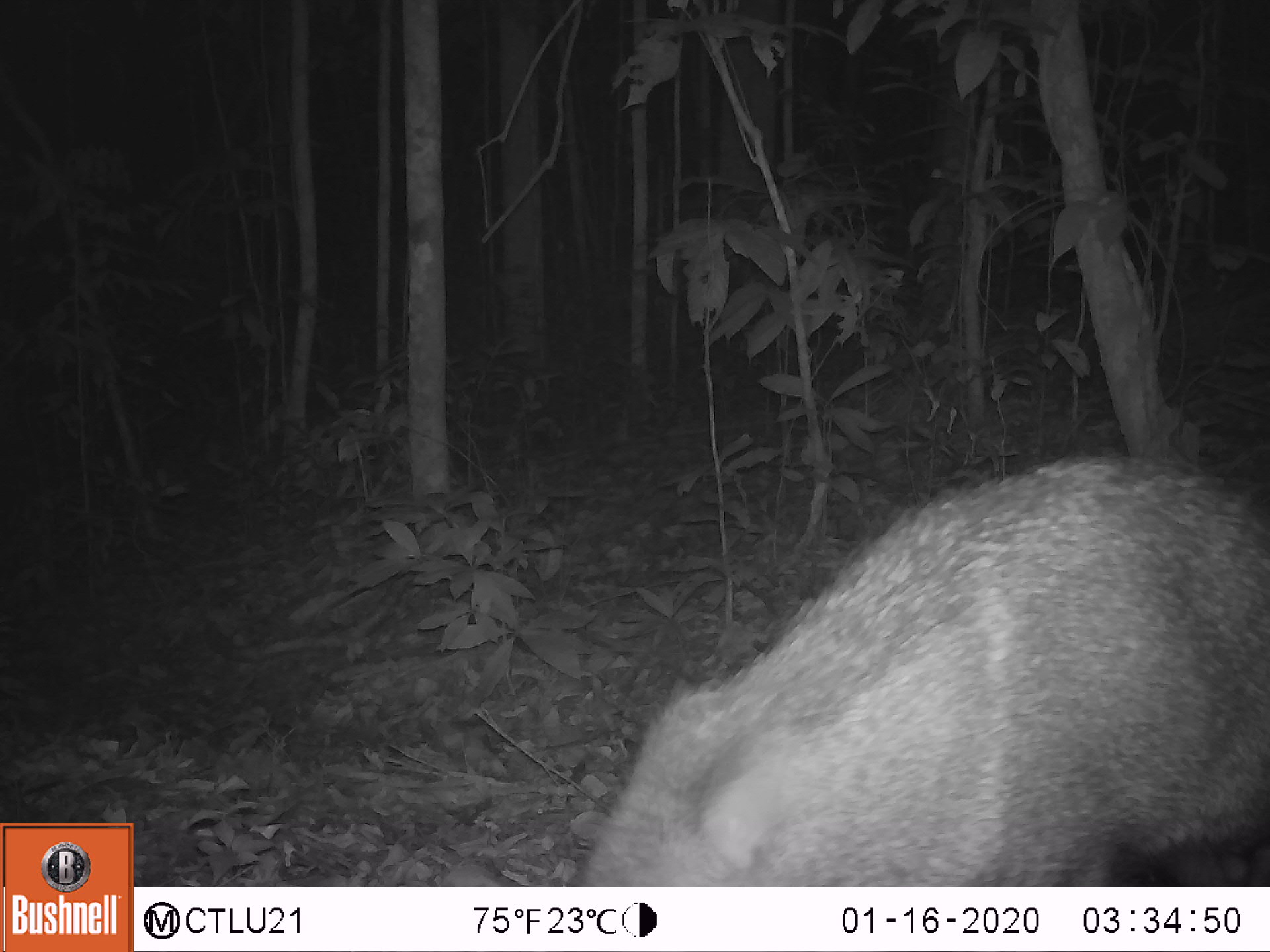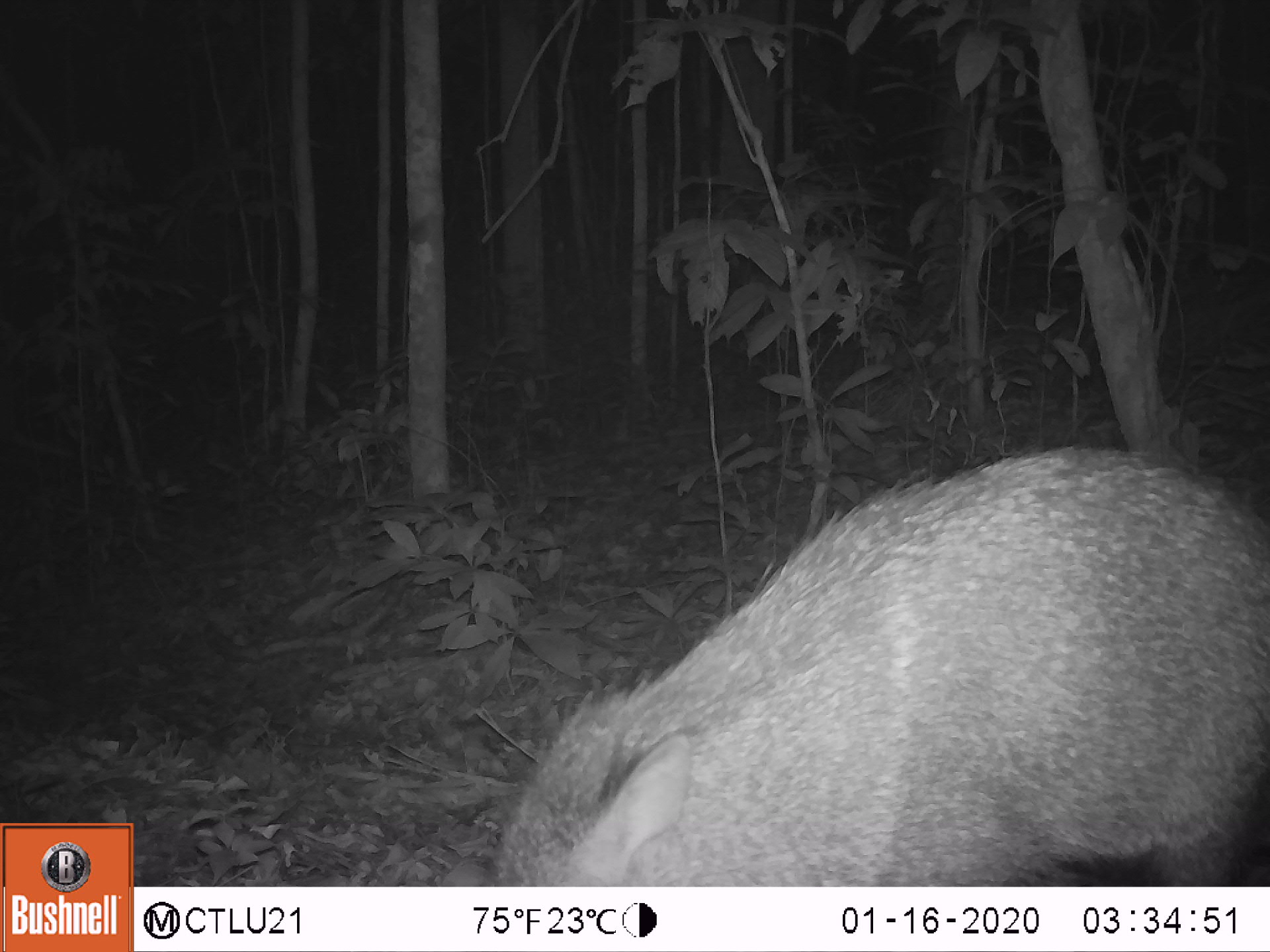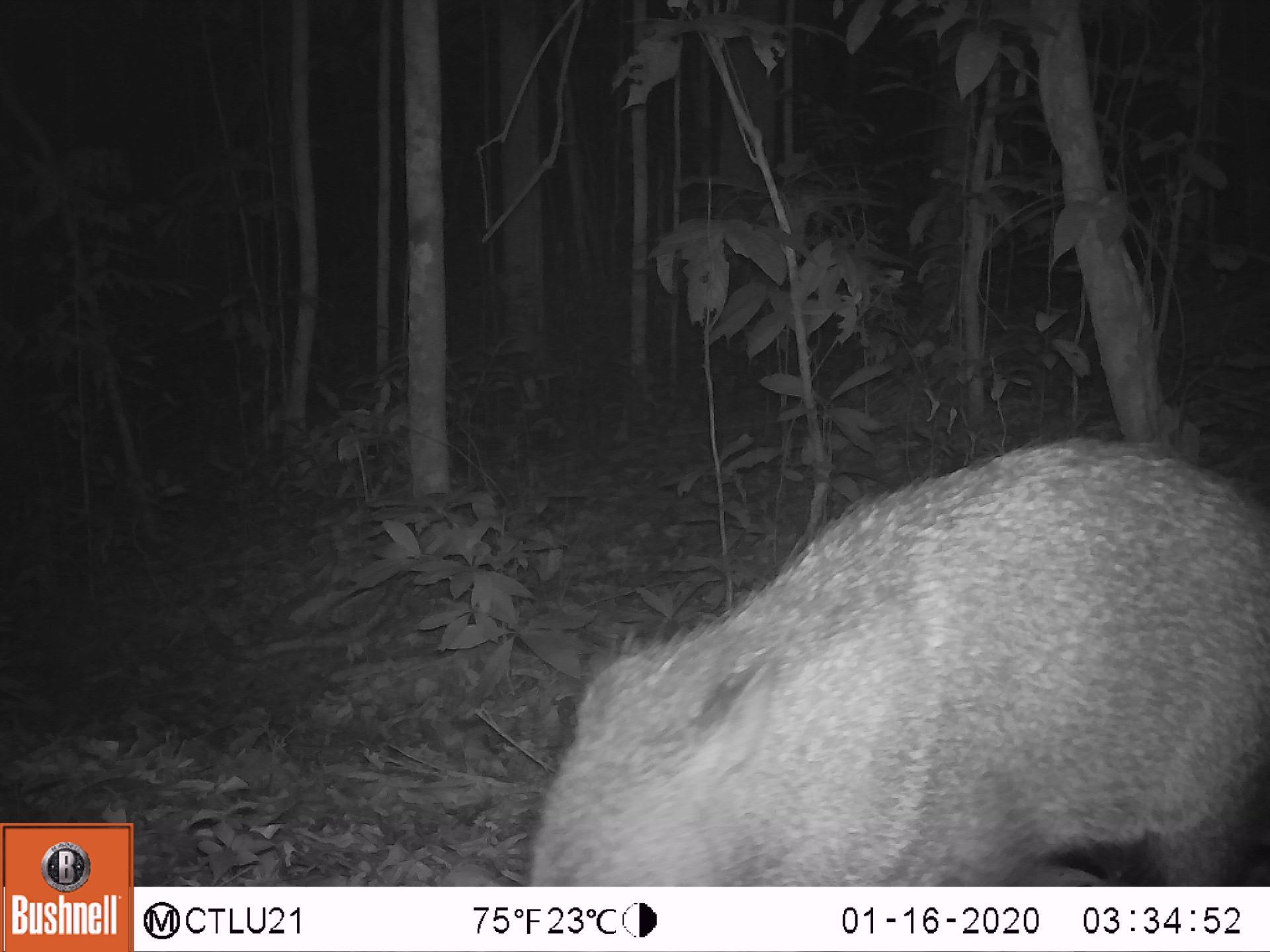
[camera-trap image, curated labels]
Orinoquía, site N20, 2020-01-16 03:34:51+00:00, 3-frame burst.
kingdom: Animalia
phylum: Chordata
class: Mammalia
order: Artiodactyla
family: Tayassuidae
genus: Pecari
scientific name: Pecari tajacu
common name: collared peccary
Collared peccary (Pecari tajacu).